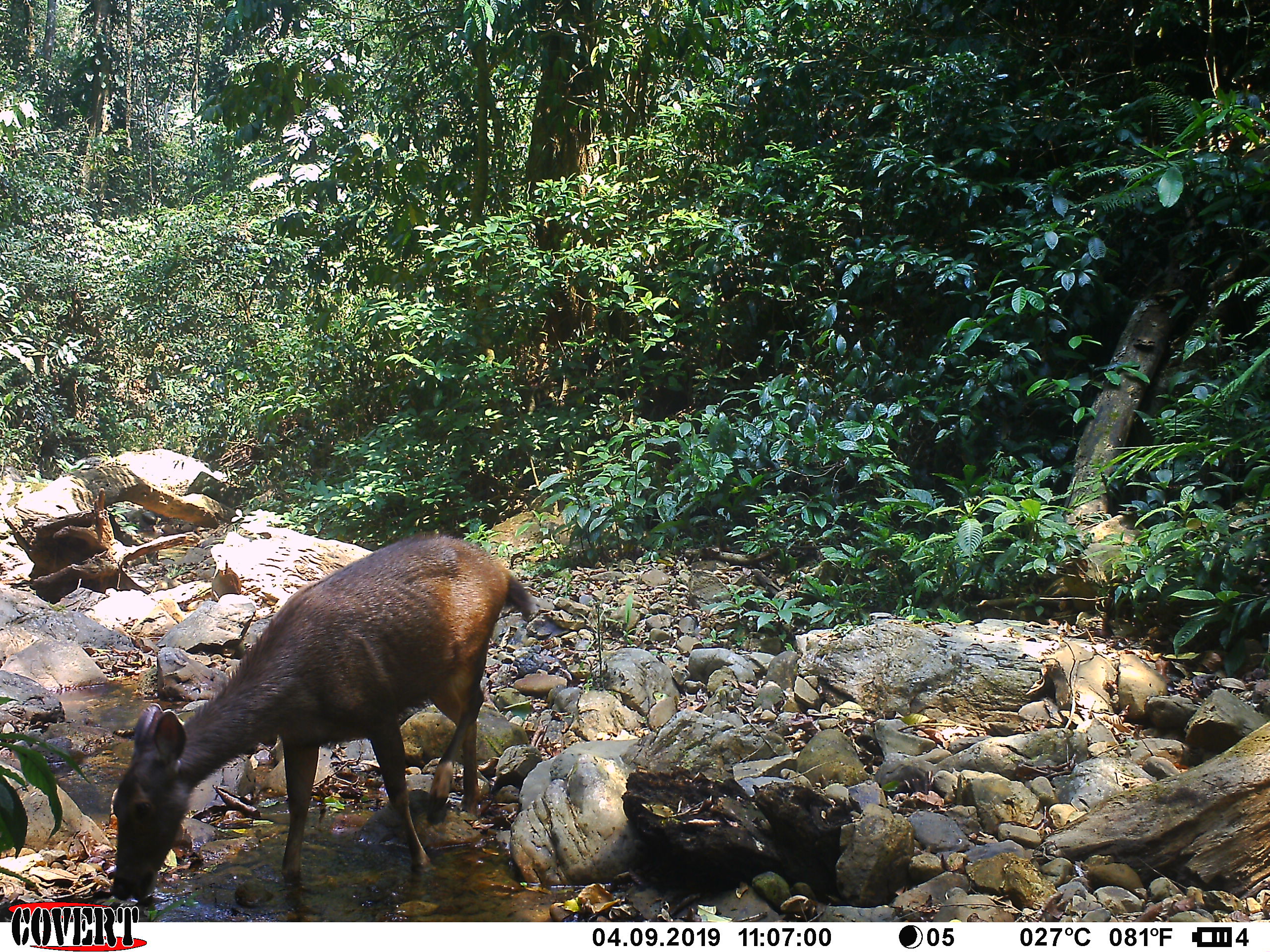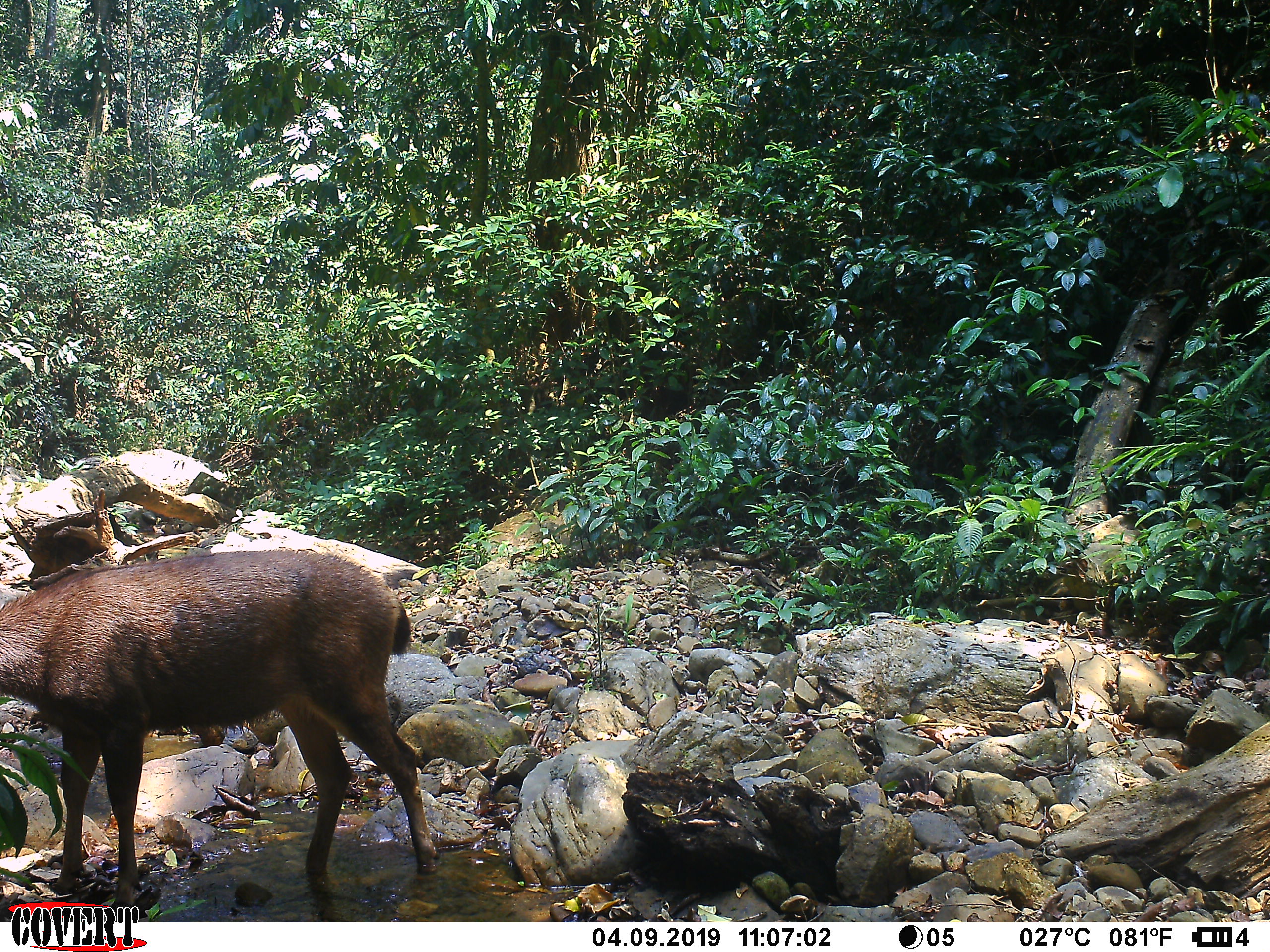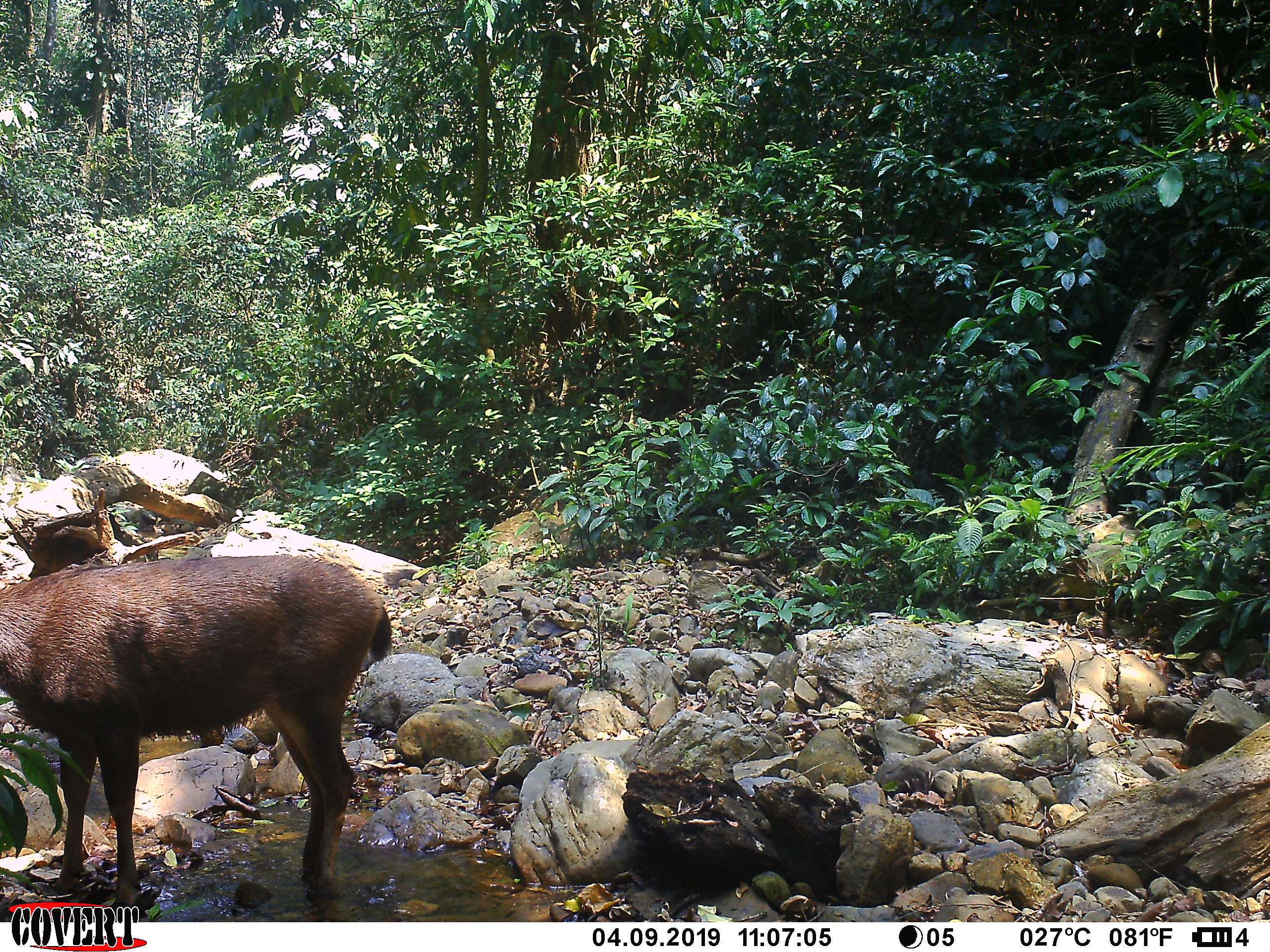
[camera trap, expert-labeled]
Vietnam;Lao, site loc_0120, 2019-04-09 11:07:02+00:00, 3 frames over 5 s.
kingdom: Animalia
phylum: Chordata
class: Mammalia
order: Artiodactyla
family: Cervidae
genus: Rusa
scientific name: Rusa unicolor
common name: sambar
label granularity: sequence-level